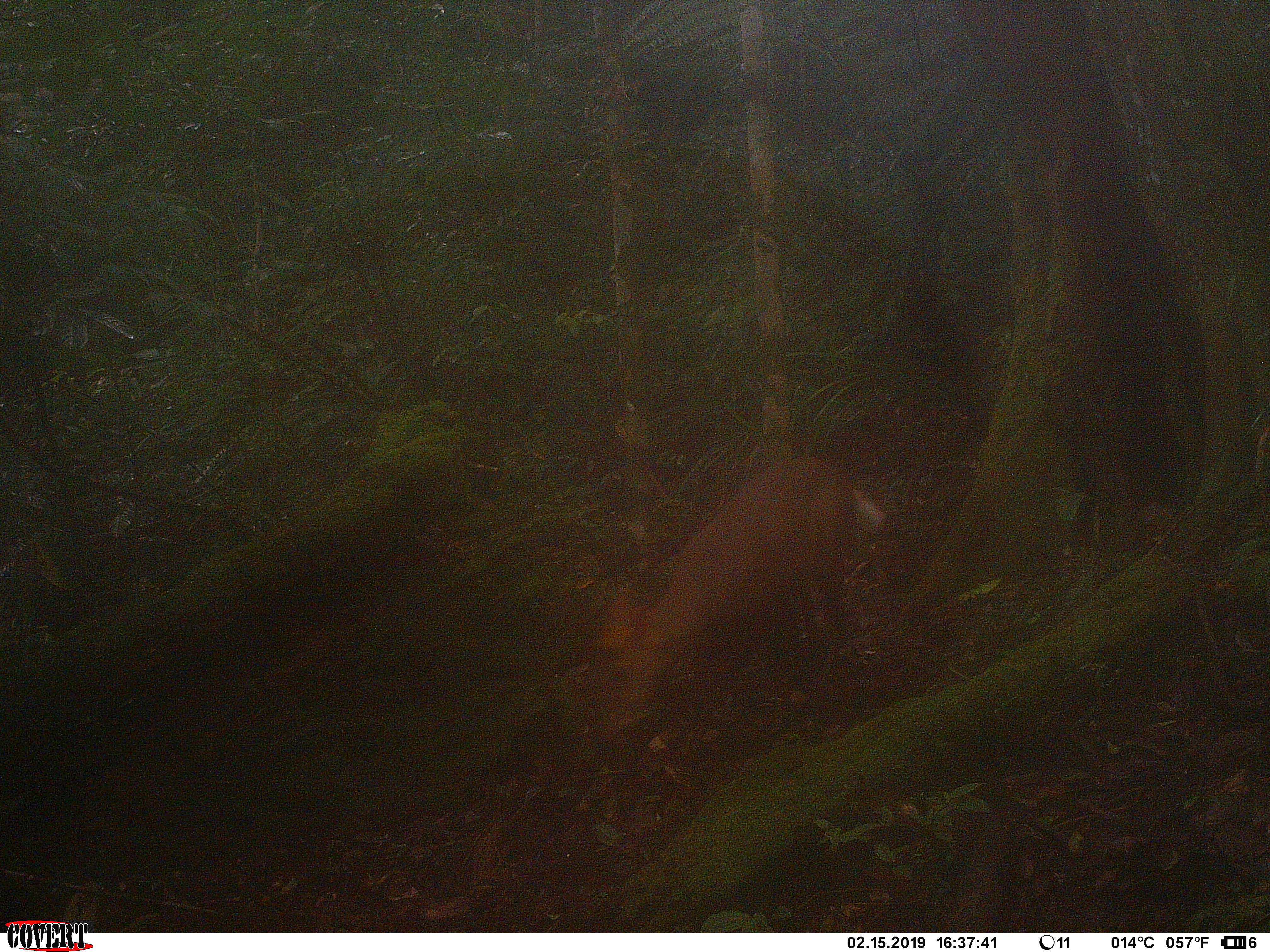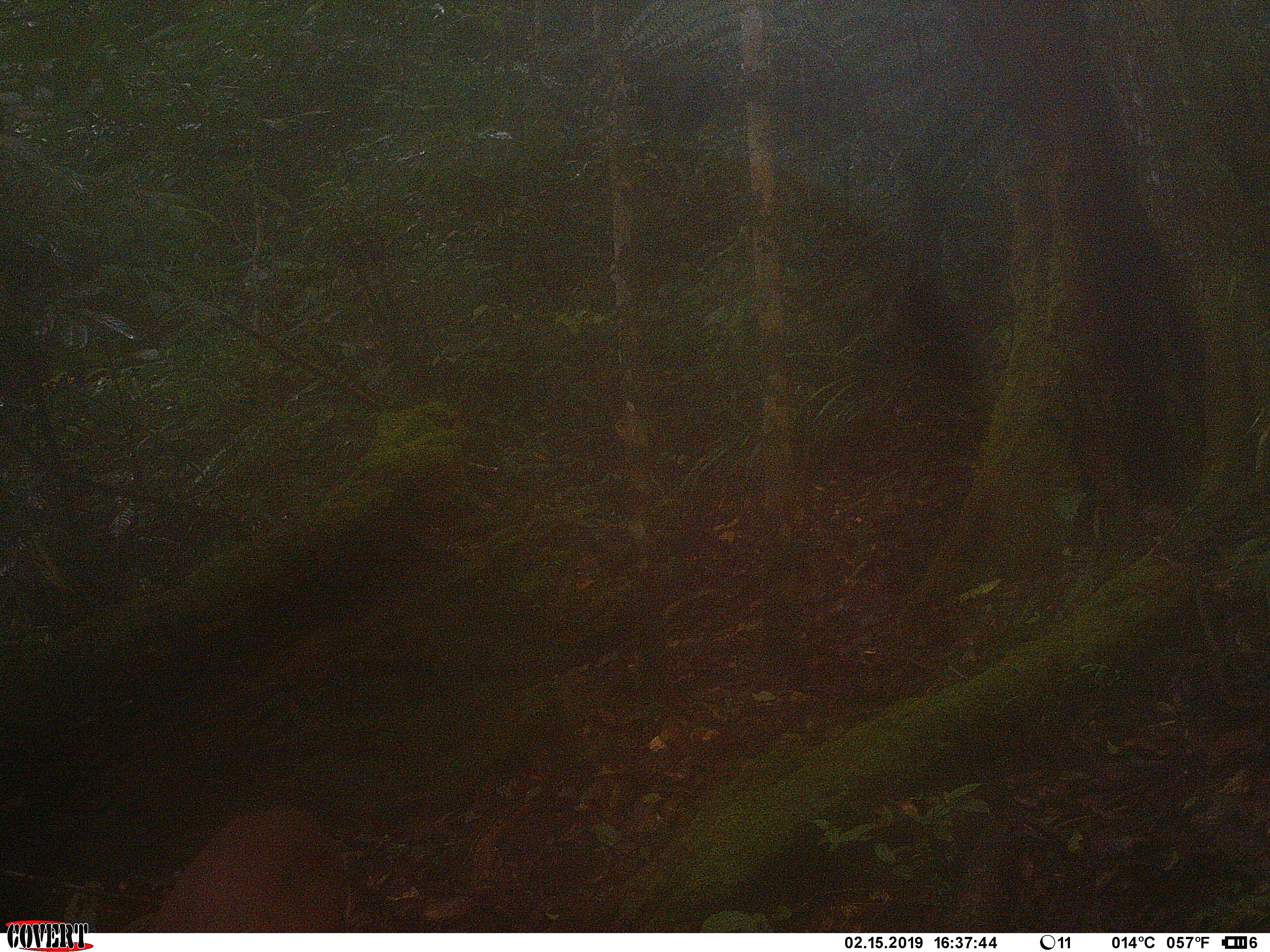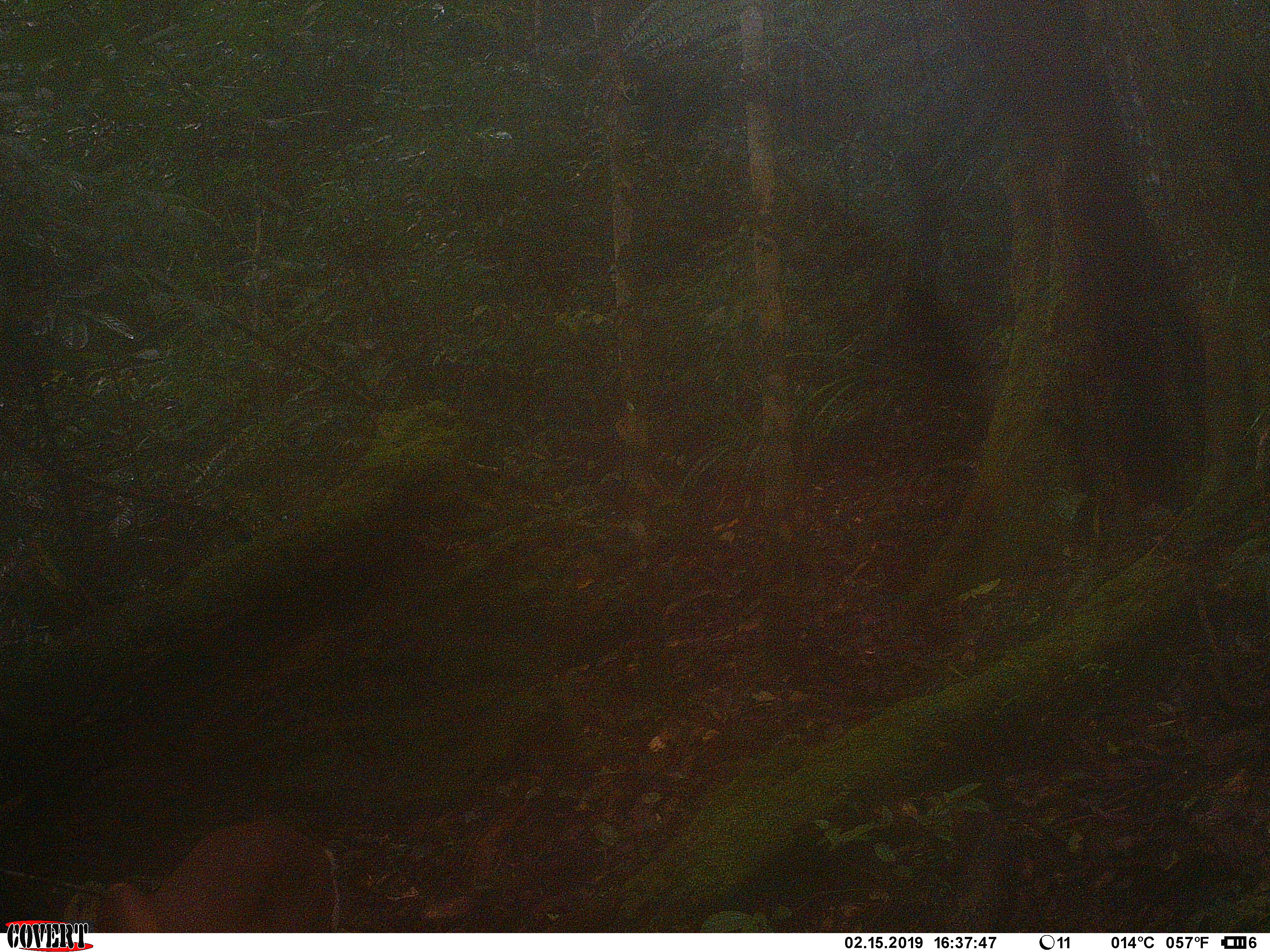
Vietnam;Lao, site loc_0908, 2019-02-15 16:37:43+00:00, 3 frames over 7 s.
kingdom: Animalia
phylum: Chordata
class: Mammalia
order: Artiodactyla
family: Cervidae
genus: Muntiacus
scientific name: Muntiacus rooseveltorum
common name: roosevelt's muntjac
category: roosevelts muntjac group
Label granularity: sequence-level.